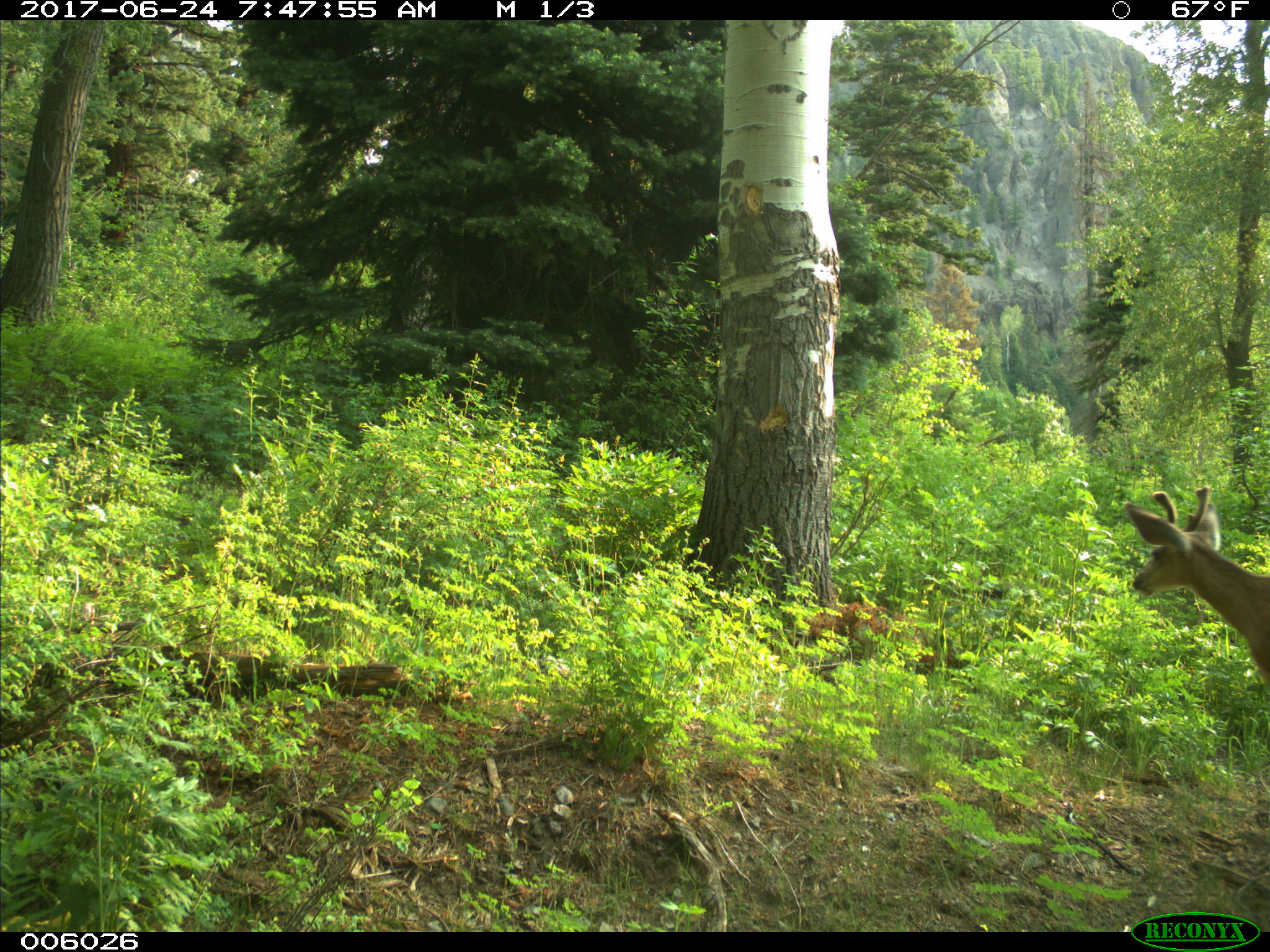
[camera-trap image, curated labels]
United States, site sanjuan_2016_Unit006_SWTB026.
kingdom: Animalia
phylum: Chordata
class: Mammalia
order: Artiodactyla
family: Cervidae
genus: Odocoileus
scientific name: Odocoileus hemionus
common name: mule deer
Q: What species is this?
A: Odocoileus hemionus (mule deer).